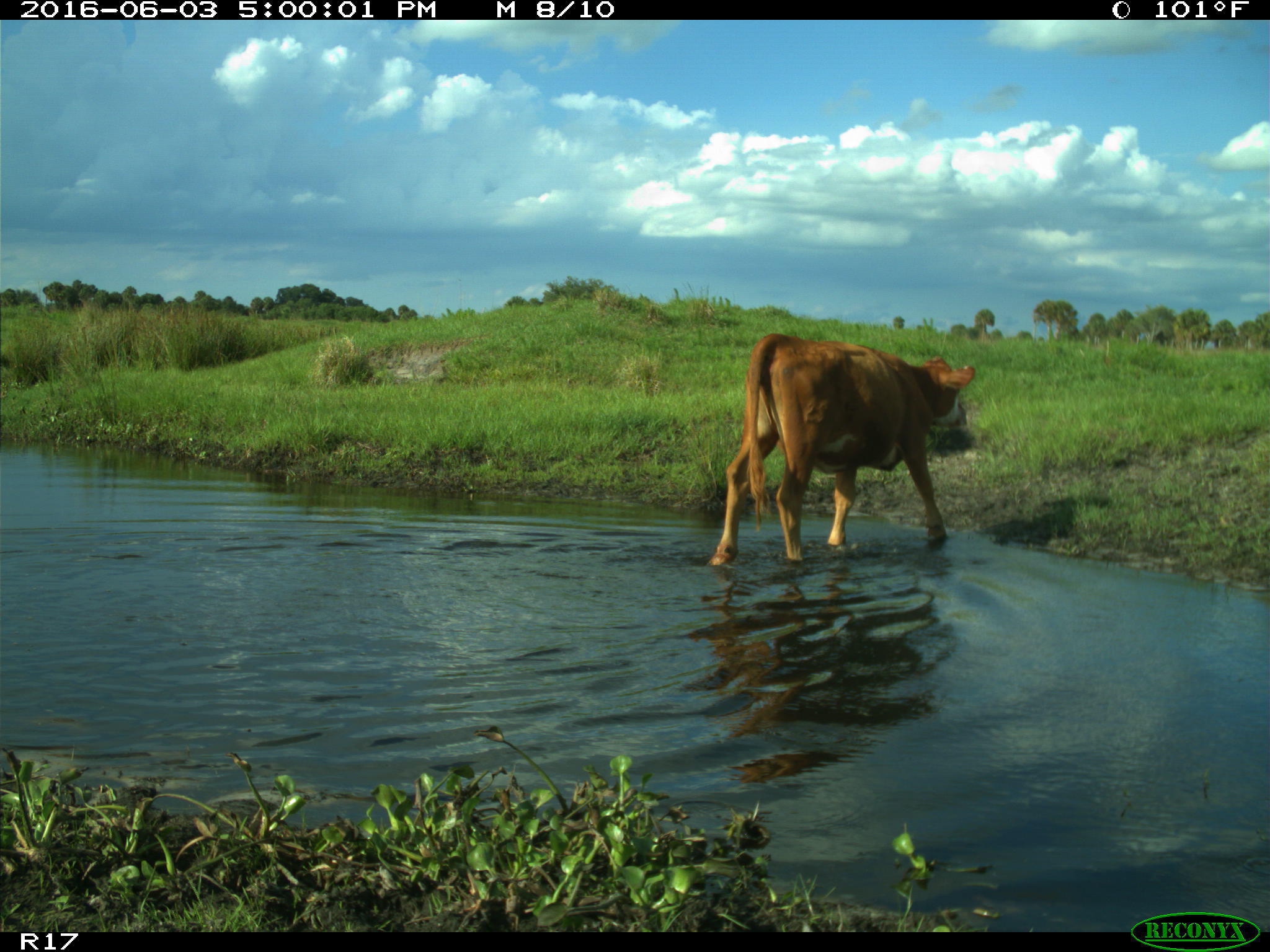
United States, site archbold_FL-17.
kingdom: Animalia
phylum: Chordata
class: Mammalia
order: Artiodactyla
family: Bovidae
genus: Bos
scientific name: Bos taurus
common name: domestic cow